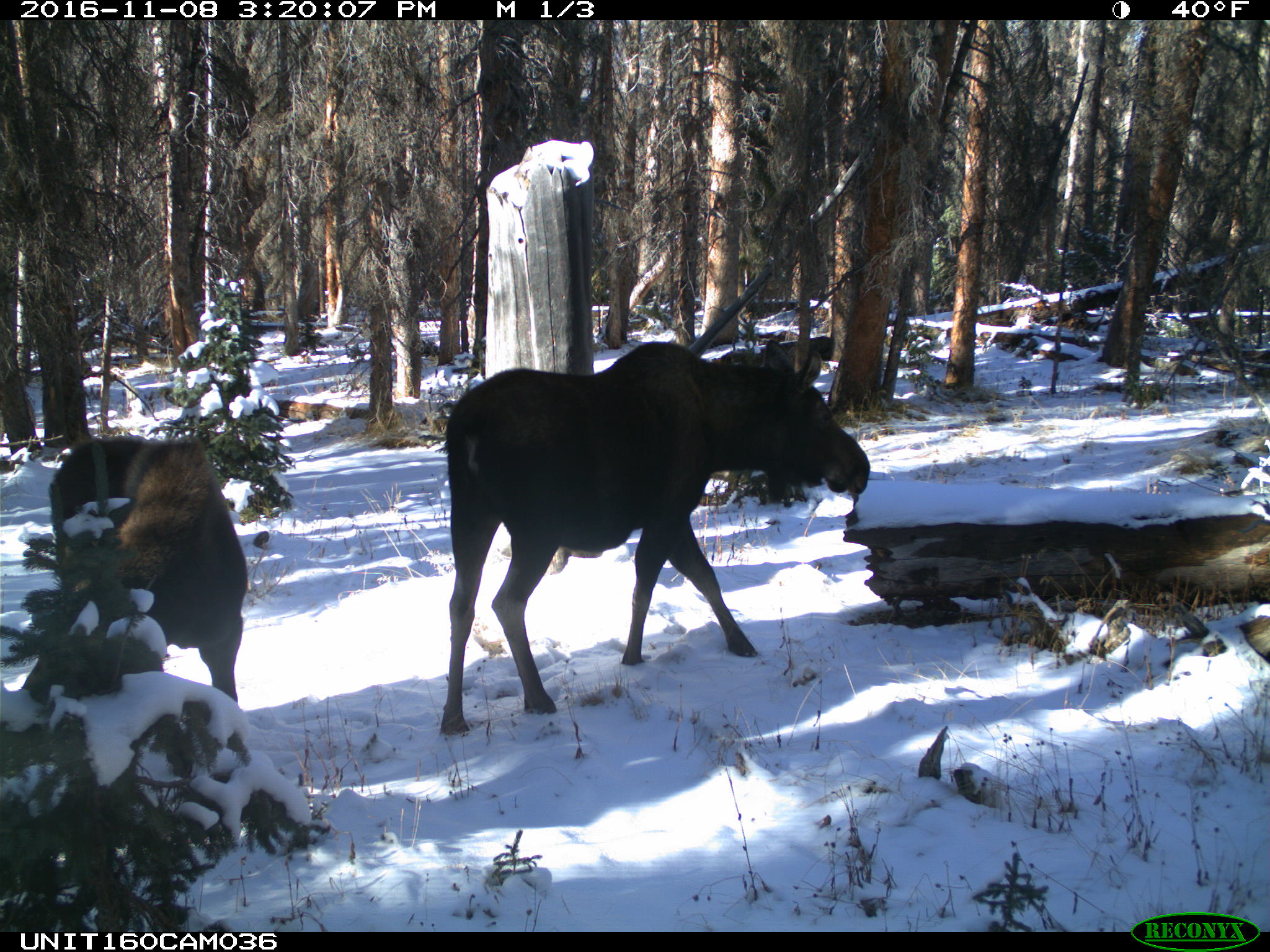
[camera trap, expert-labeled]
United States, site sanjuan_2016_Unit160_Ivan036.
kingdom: Animalia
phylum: Chordata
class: Mammalia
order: Artiodactyla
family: Cervidae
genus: Alces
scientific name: Alces alces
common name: moose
Alces alces (moose).